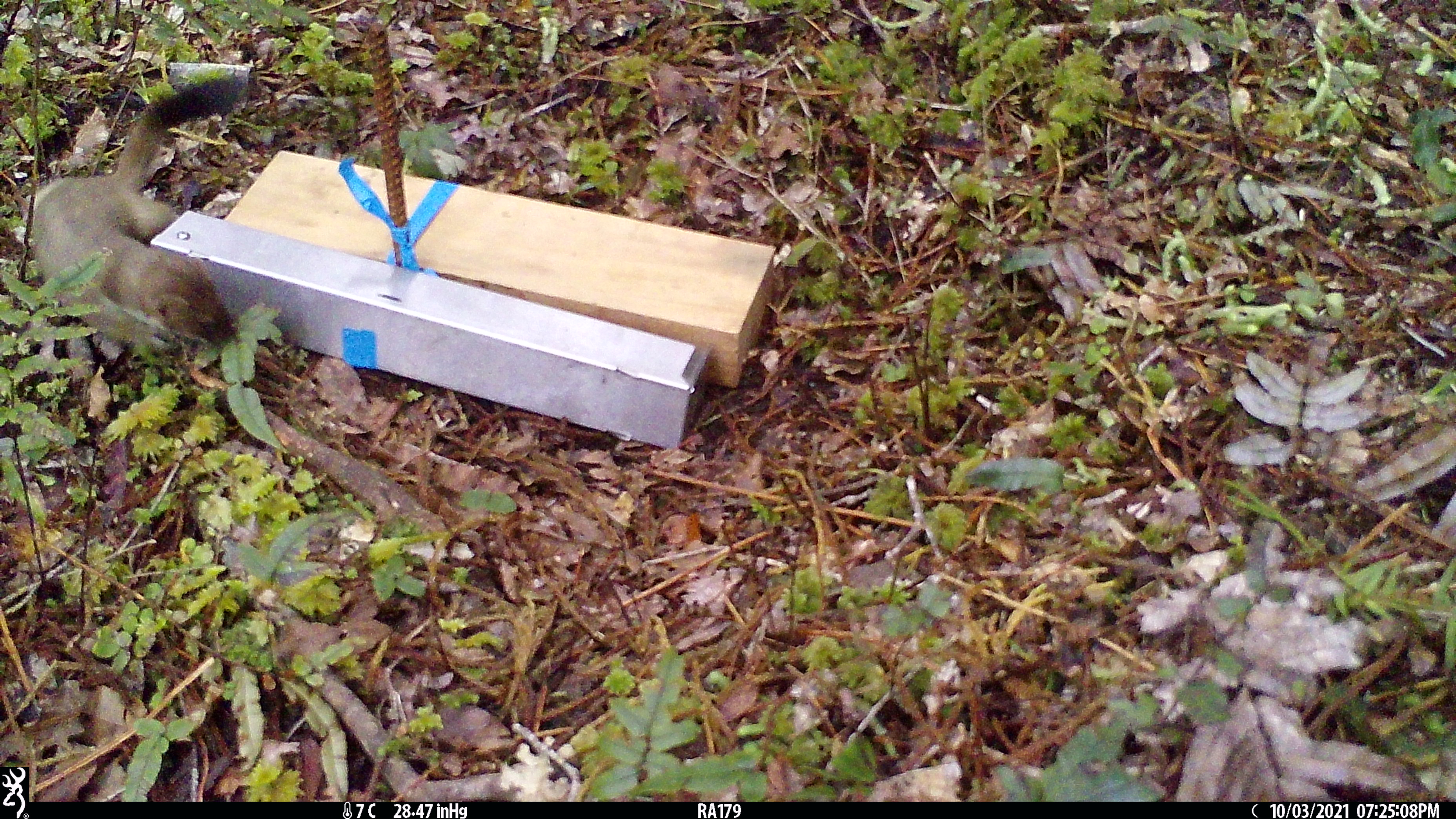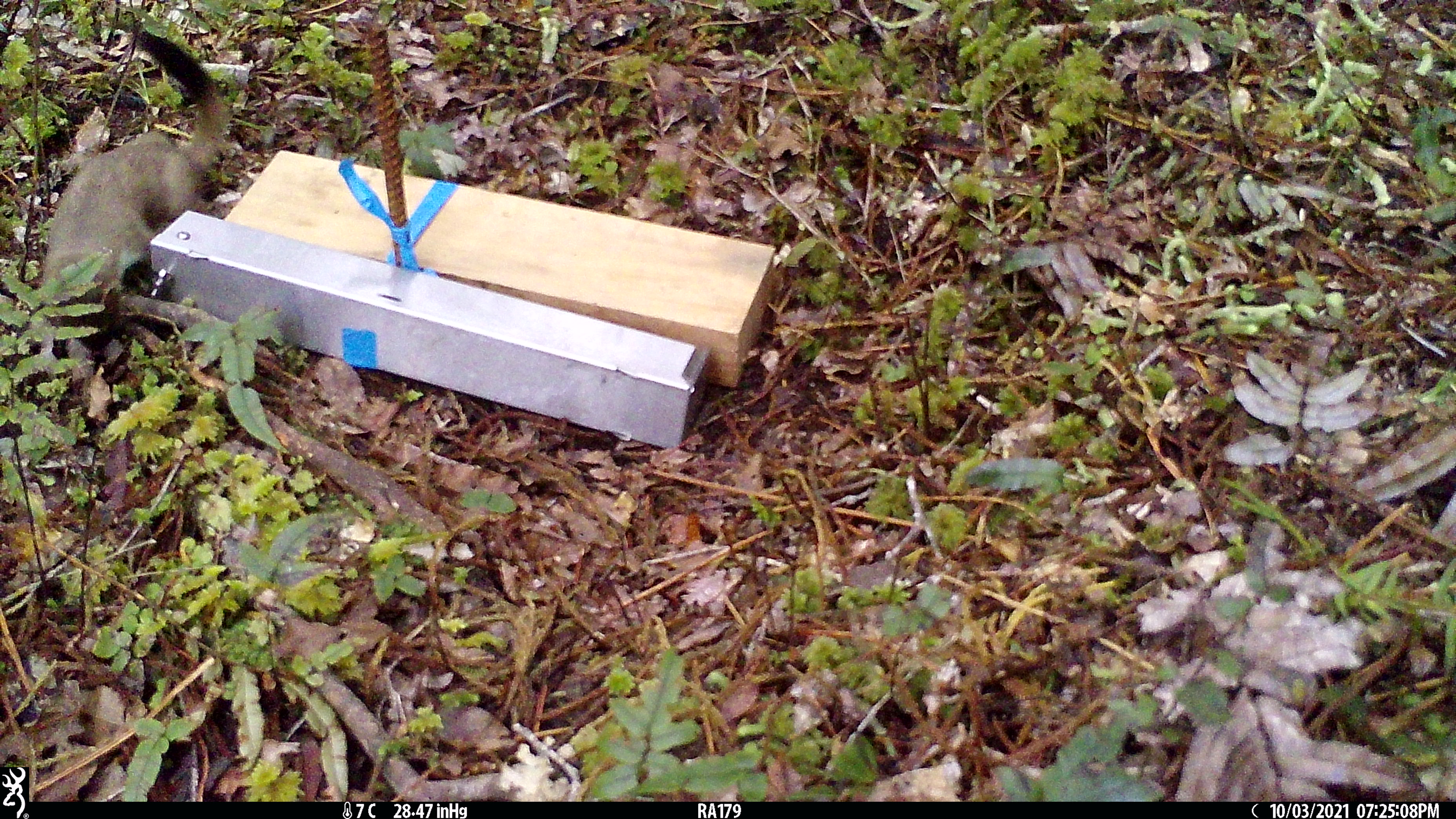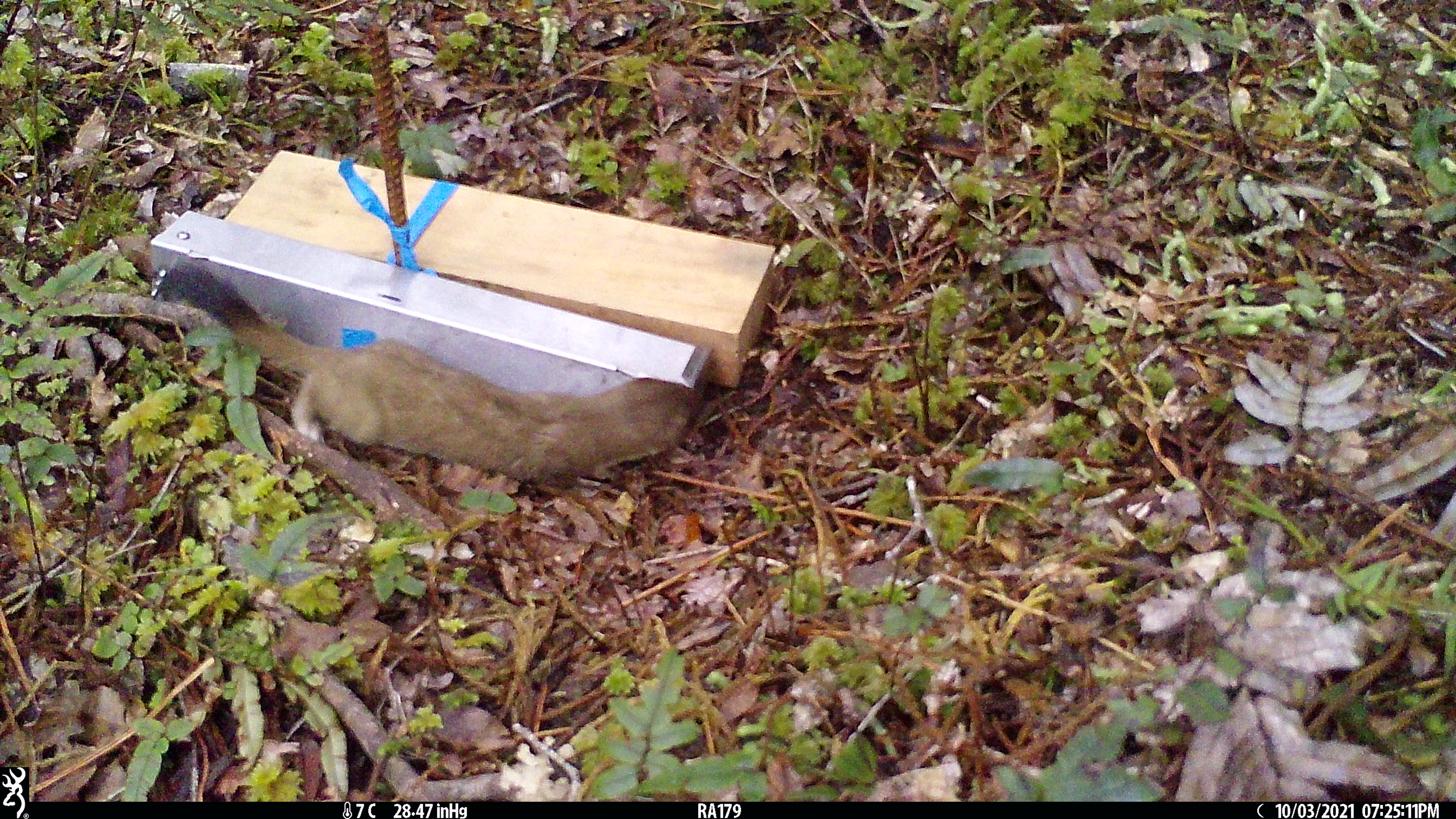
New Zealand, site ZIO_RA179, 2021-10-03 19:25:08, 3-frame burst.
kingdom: Animalia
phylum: Chordata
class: Mammalia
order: Carnivora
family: Mustelidae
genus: Mustela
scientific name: Mustela erminea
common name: stoat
Stoat (Mustela erminea).